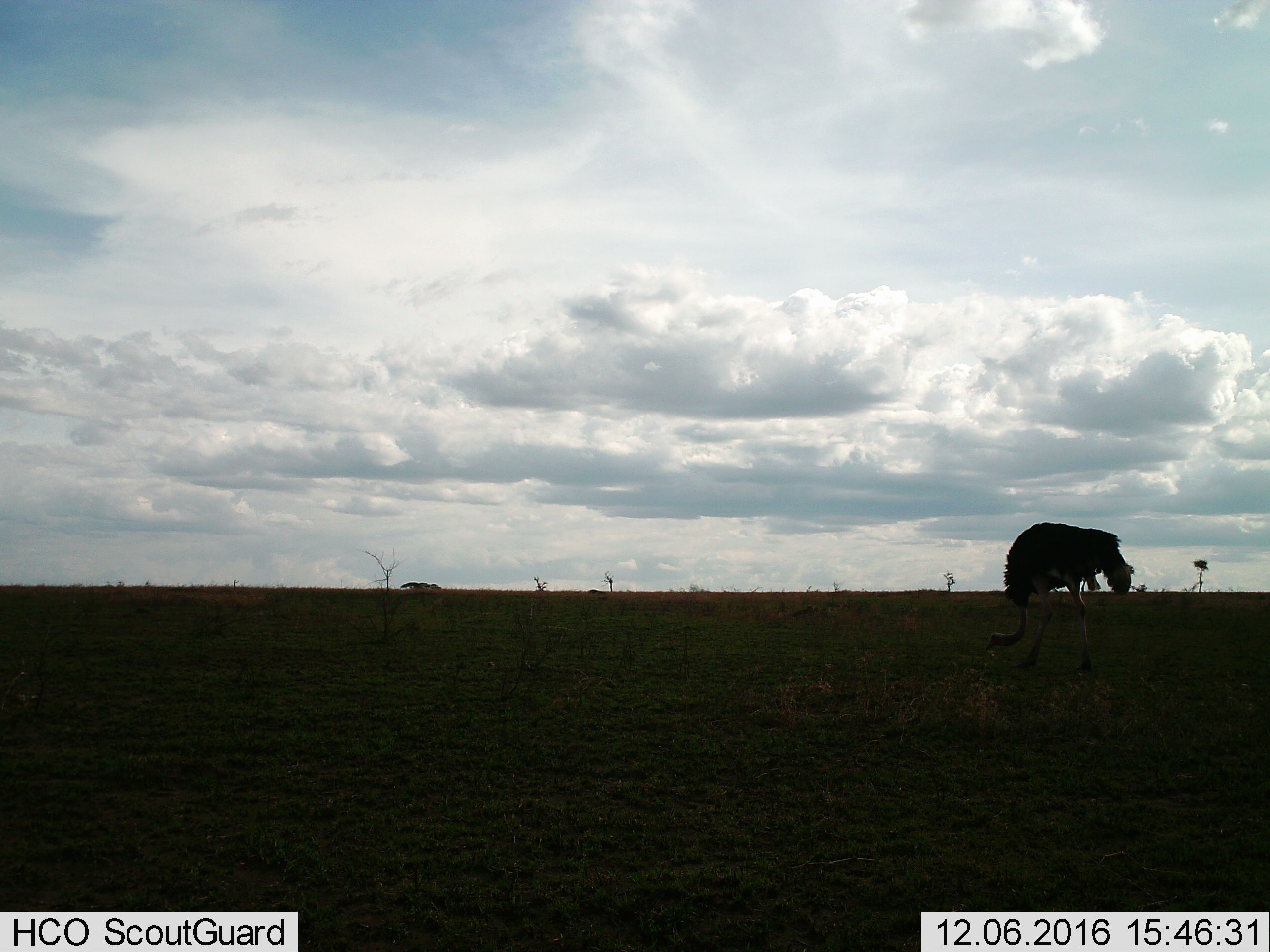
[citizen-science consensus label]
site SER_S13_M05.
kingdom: Animalia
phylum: Chordata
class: Aves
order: Struthioniformes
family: Struthionidae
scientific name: Struthionidae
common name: ostrich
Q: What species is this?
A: Ostrich (Struthionidae).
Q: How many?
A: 1.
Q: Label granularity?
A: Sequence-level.